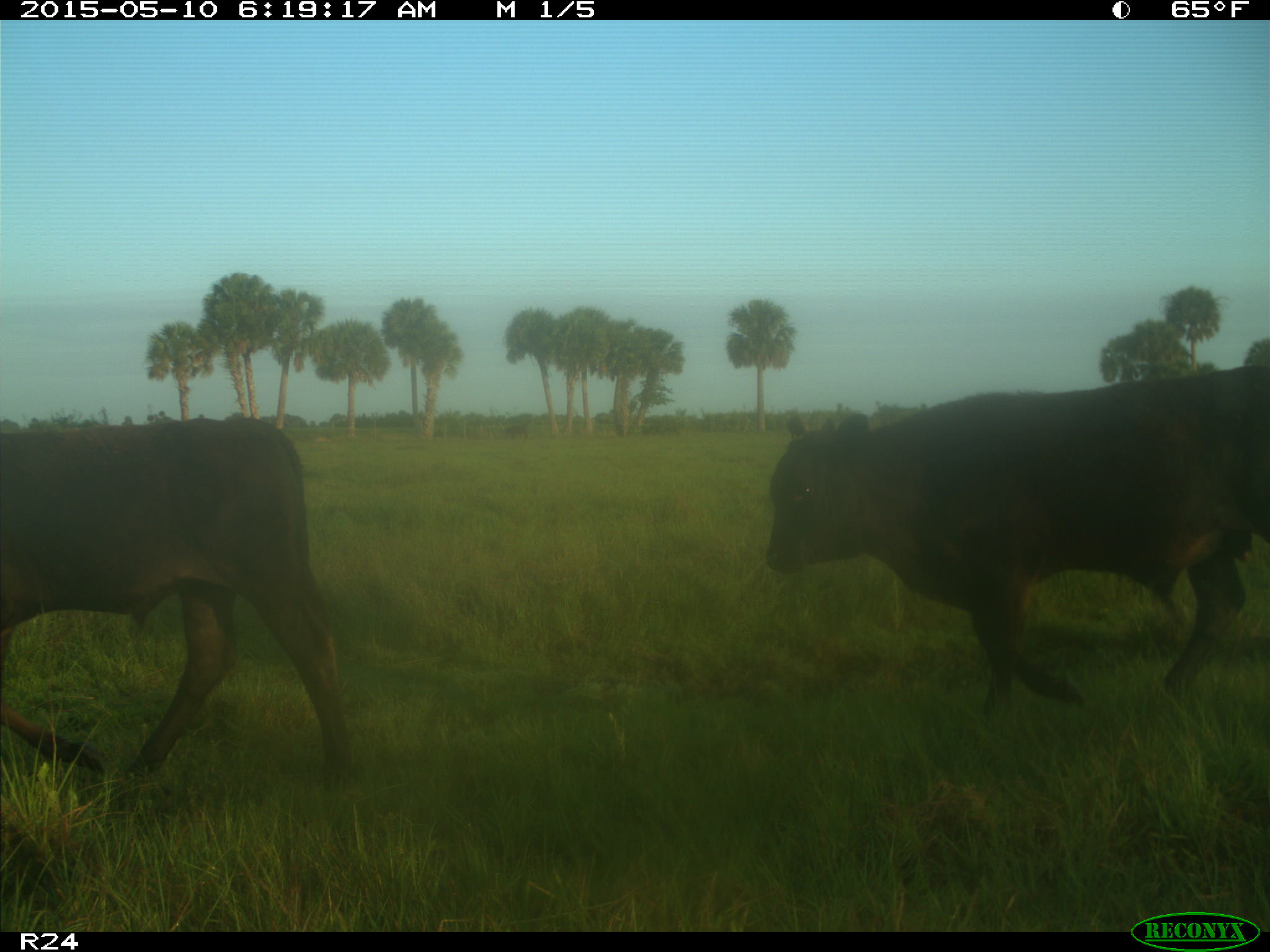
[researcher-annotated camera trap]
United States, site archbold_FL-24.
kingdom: Animalia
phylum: Chordata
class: Mammalia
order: Artiodactyla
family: Bovidae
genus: Bos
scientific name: Bos taurus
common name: domestic cow